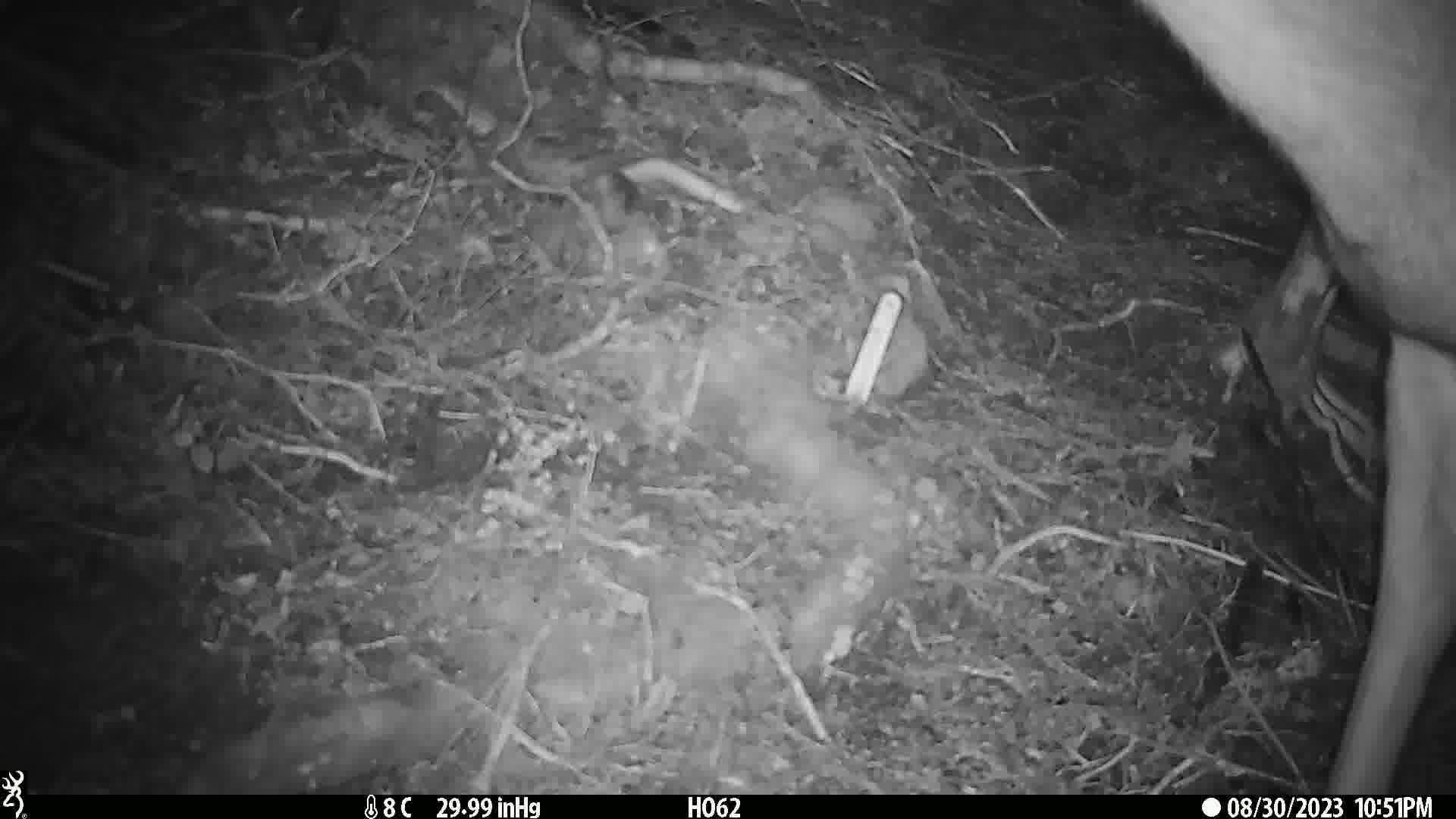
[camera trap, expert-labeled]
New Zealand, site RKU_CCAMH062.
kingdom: Animalia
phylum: Chordata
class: Mammalia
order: Artiodactyla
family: Cervidae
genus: Odocoileus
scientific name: Odocoileus virginianus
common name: white-tailed deer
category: white tailed deer